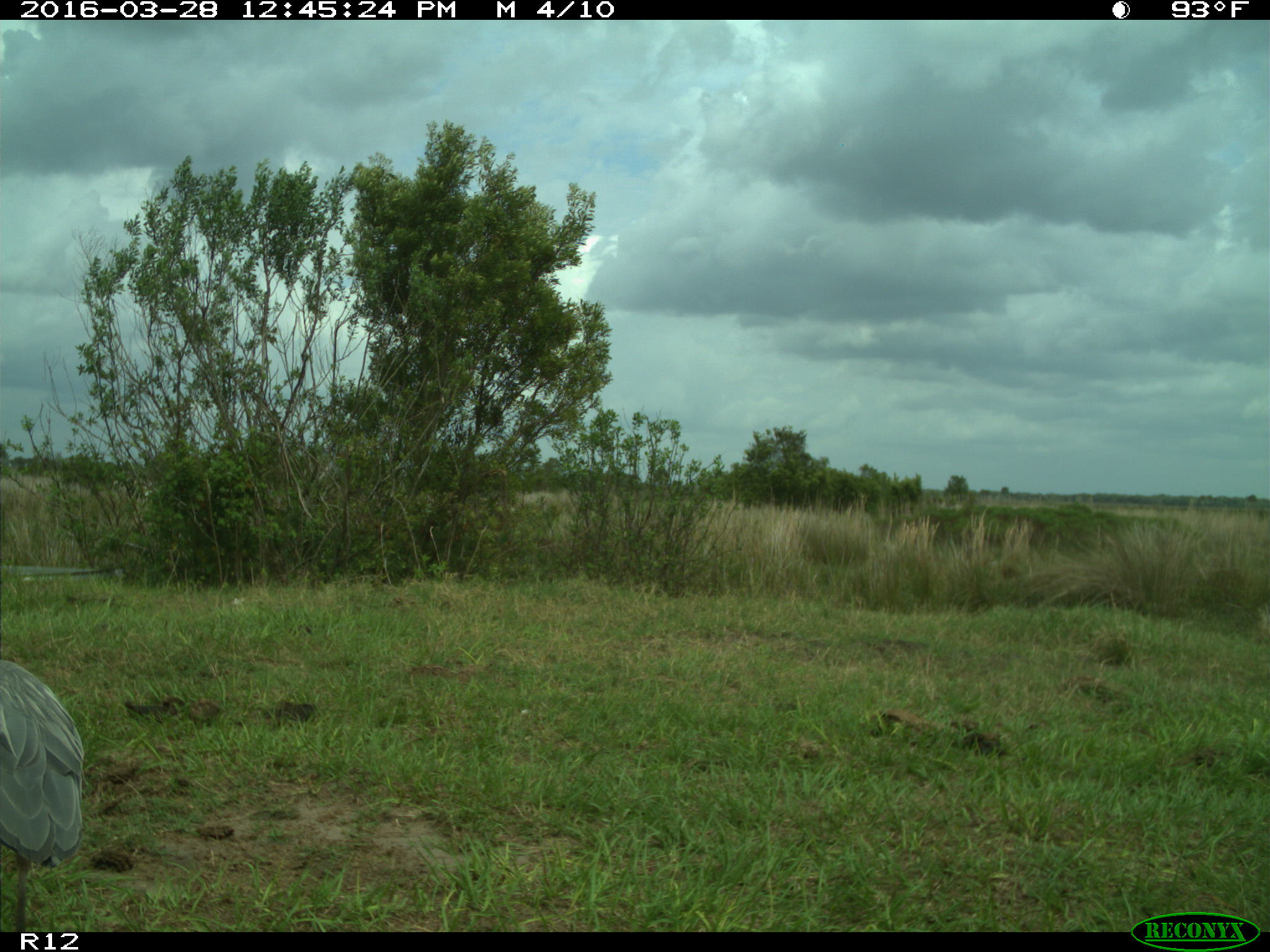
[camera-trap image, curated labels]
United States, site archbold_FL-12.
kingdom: Animalia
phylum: Chordata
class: Mammalia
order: Artiodactyla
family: Suidae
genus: Sus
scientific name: Sus scrofa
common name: wild boar